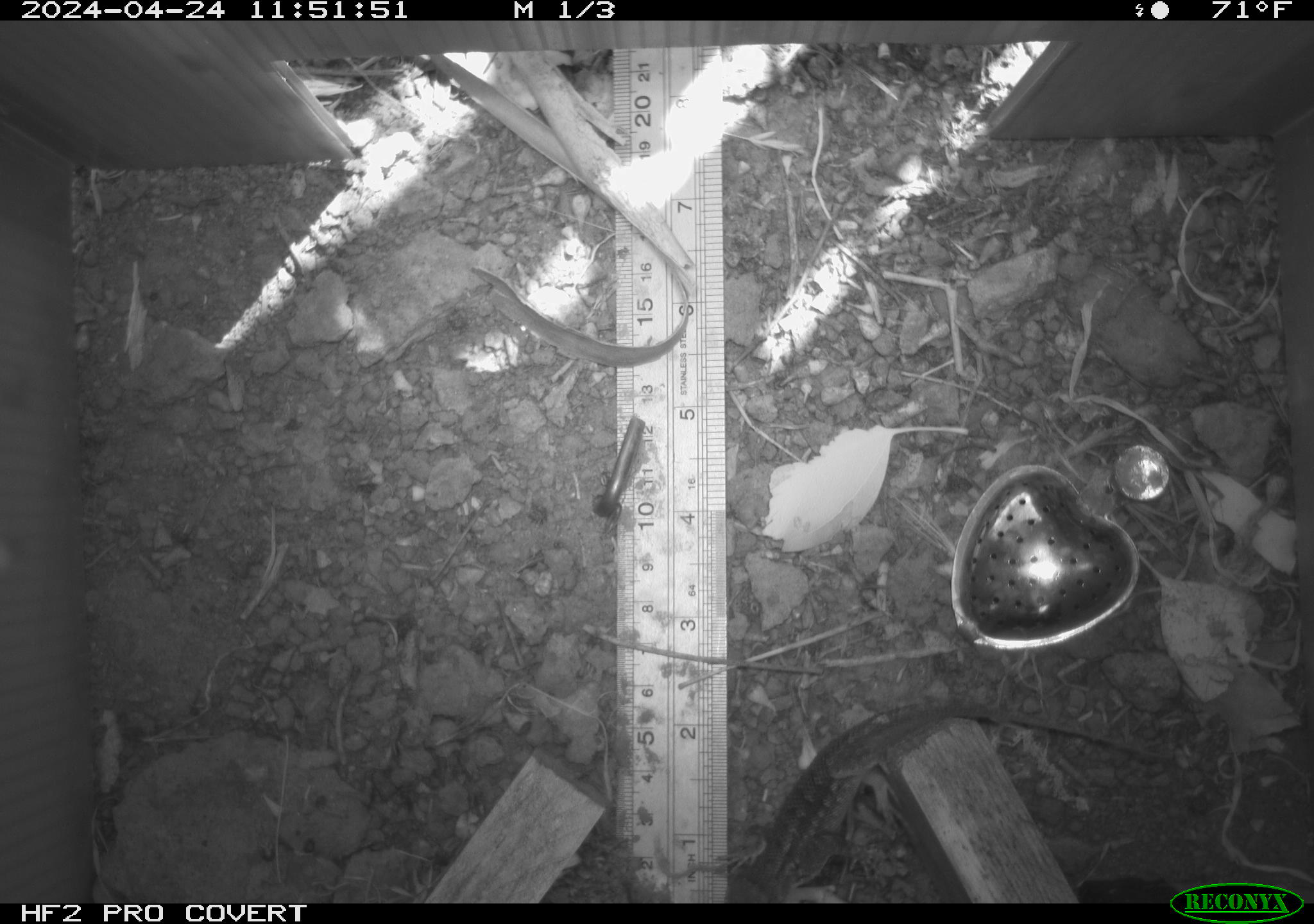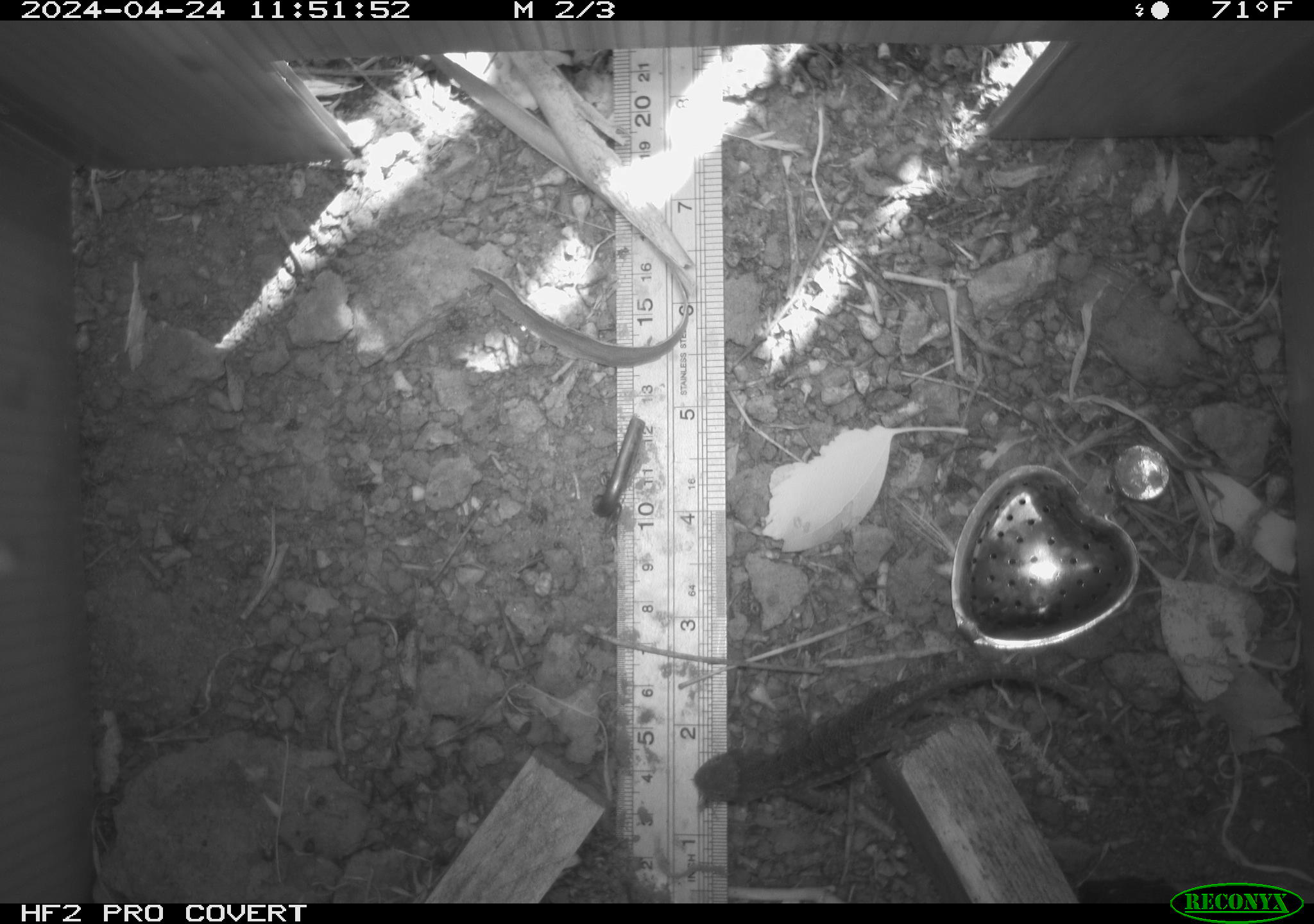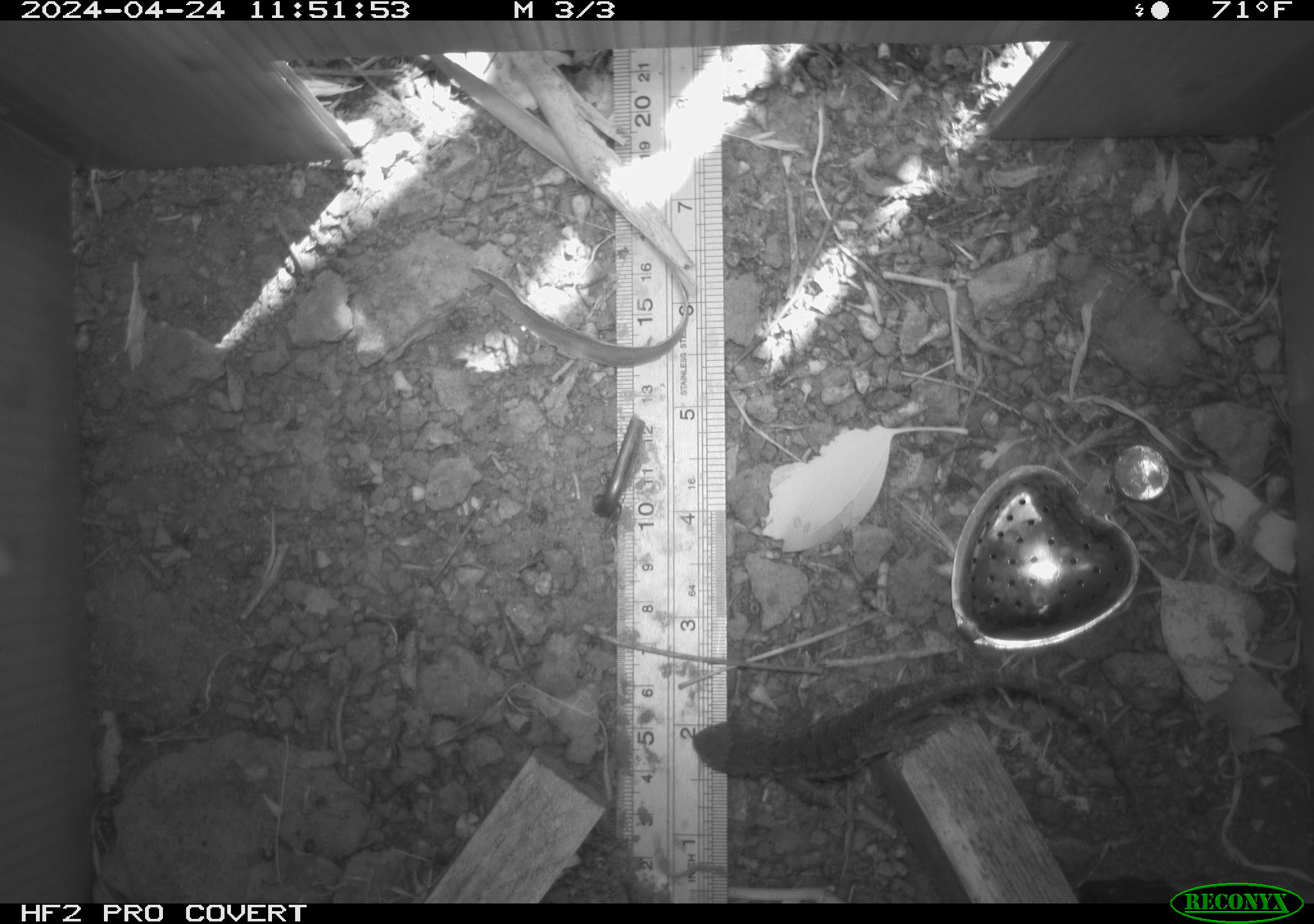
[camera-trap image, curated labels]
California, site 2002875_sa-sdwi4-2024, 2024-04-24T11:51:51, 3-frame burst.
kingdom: Animalia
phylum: Chordata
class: Reptilia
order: Squamata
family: Phrynosomatidae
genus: Sceloporus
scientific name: Sceloporus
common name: spiny lizards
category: sceloporus species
Sceloporus species (spiny lizards) (Sceloporus).